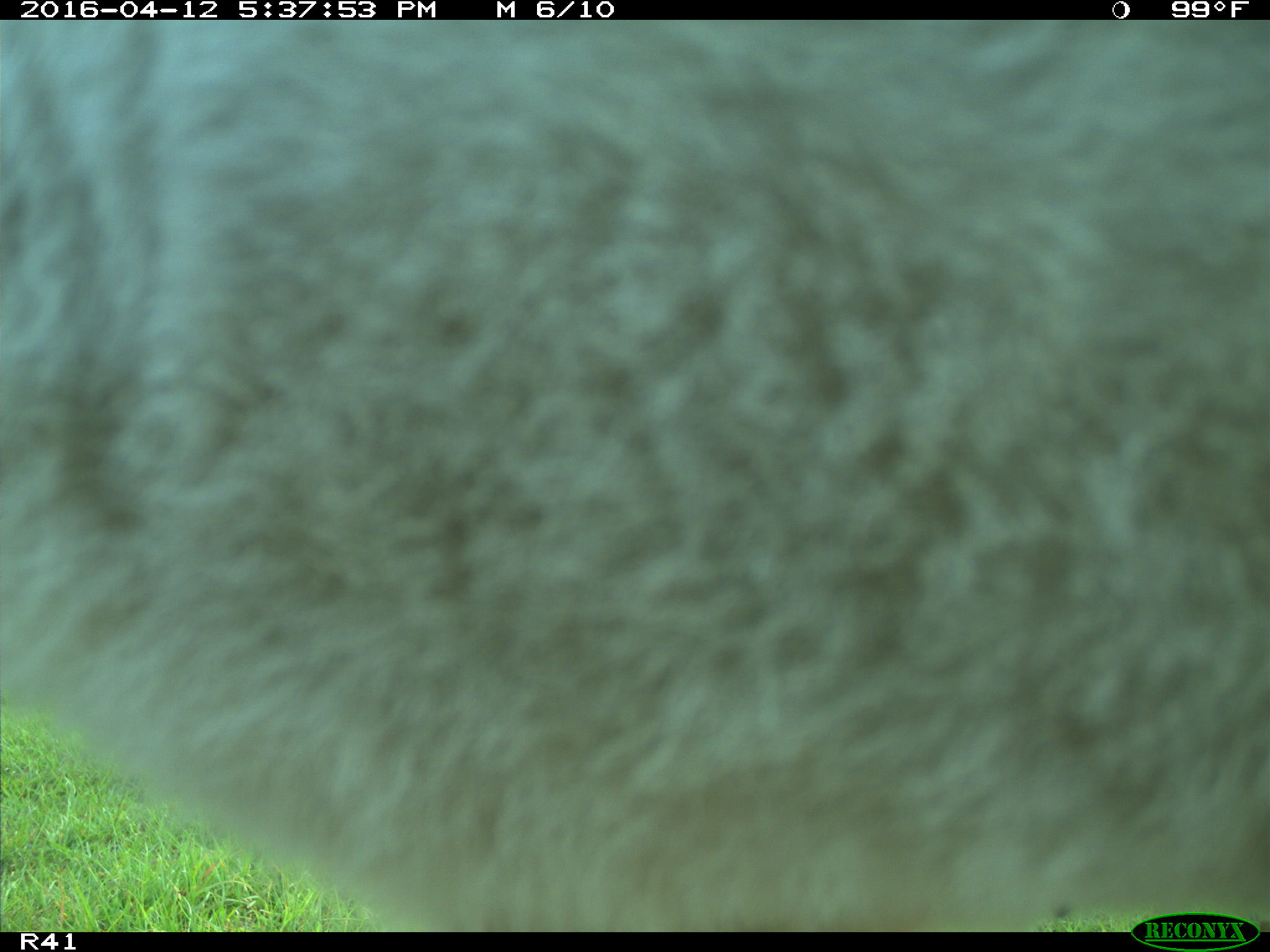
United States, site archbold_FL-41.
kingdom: Animalia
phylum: Chordata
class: Mammalia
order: Artiodactyla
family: Bovidae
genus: Bos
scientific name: Bos taurus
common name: domestic cow